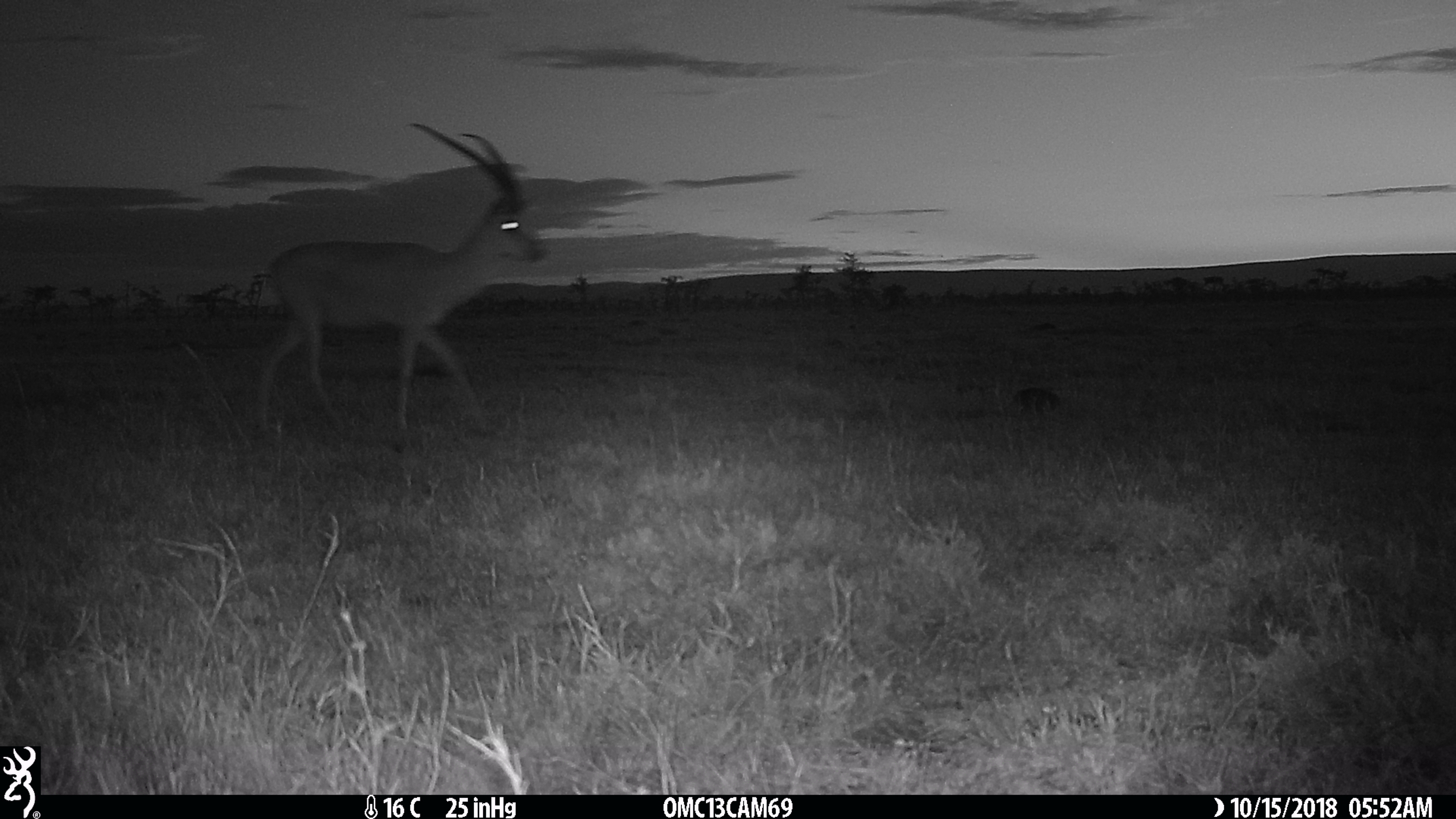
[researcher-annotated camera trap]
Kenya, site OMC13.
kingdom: Animalia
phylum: Chordata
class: Mammalia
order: Artiodactyla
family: Bovidae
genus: Nanger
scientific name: Nanger granti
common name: grant's gazelle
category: gazelle grants